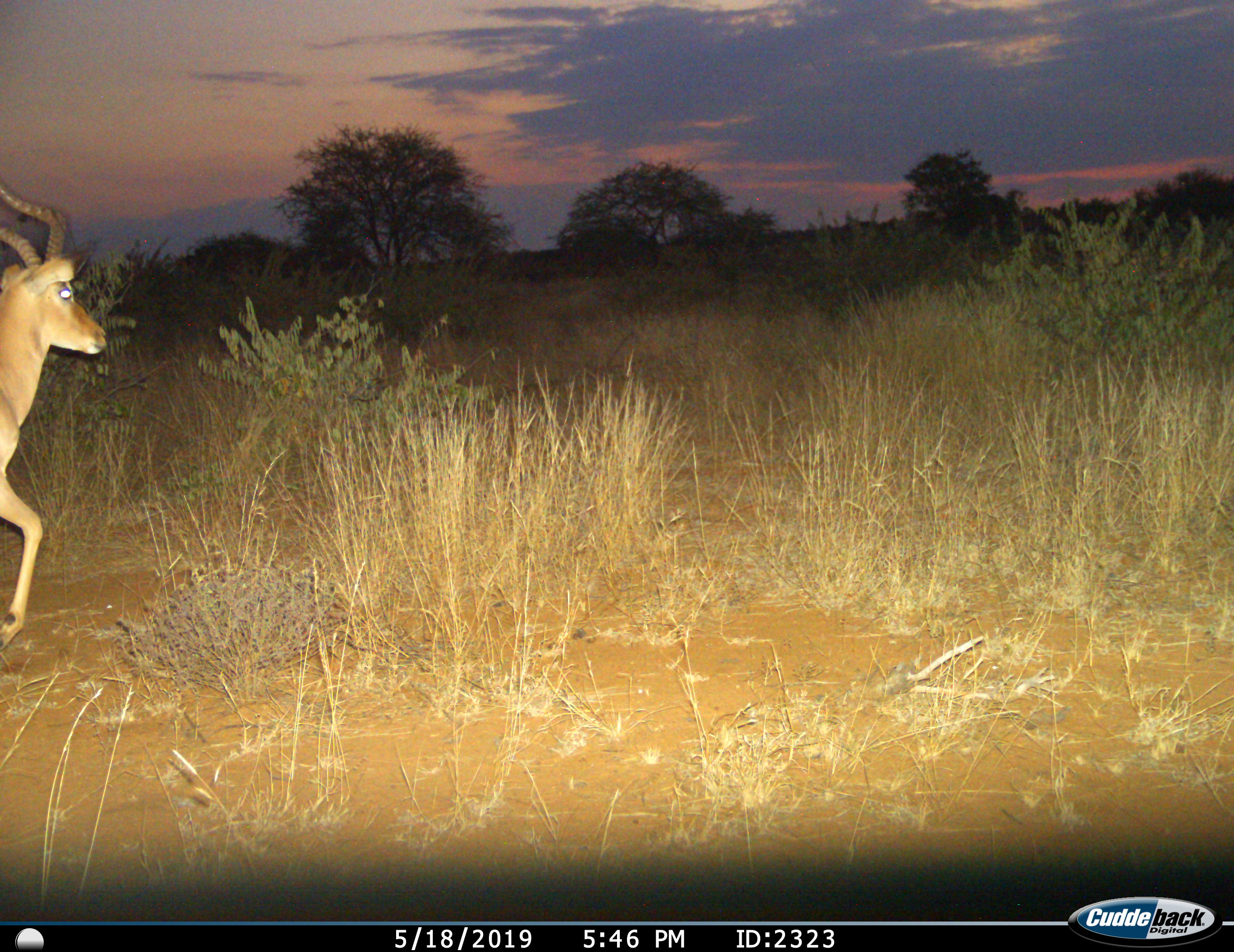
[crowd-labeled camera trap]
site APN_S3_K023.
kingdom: Animalia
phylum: Chordata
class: Mammalia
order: Artiodactyla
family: Bovidae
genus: Aepyceros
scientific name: Aepyceros melampus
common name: impala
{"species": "impala (Aepyceros melampus)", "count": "1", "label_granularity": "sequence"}